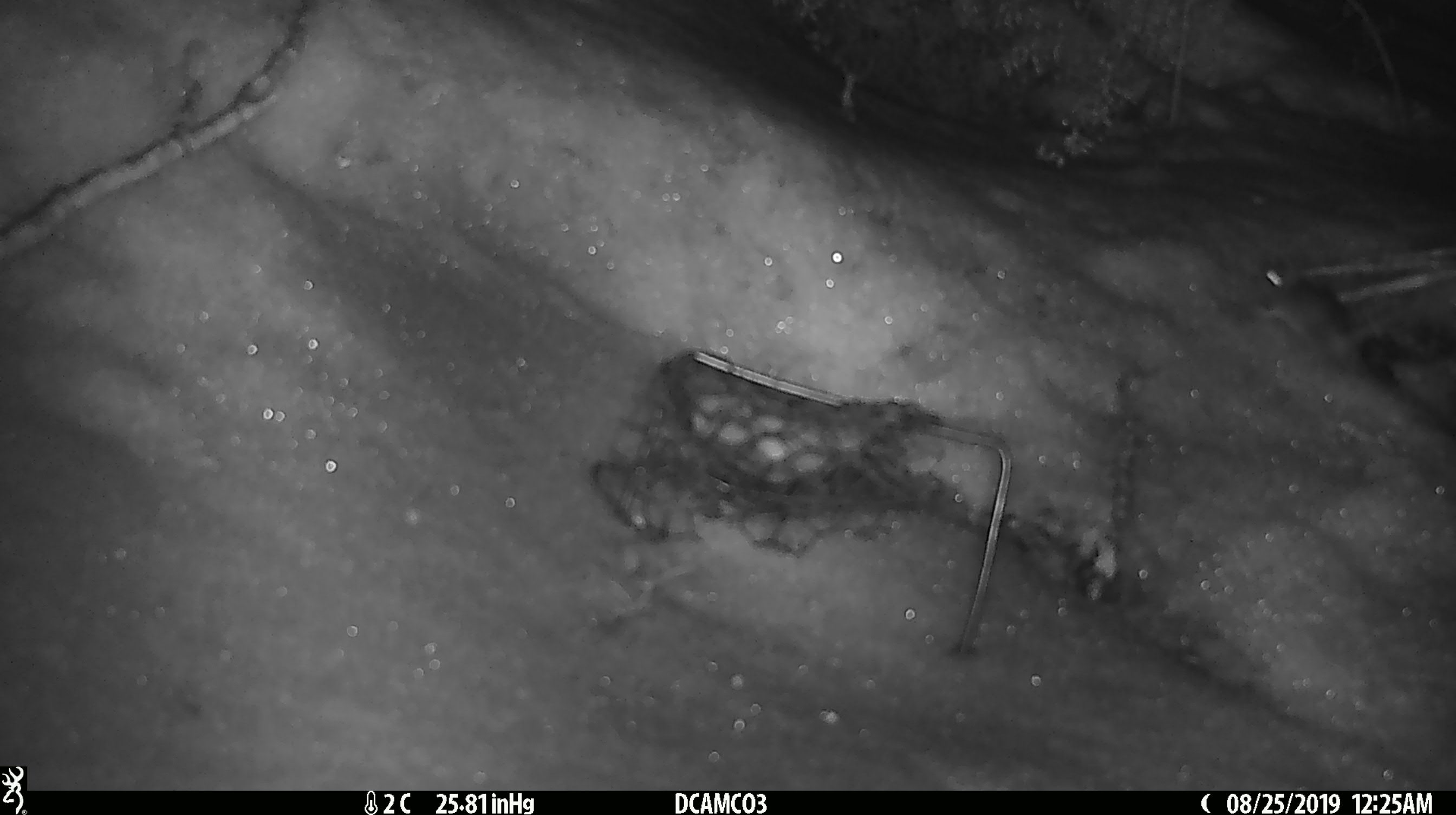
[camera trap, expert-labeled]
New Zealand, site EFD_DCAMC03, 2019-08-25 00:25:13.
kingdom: Animalia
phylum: Chordata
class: Mammalia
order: Rodentia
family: Muridae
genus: Mus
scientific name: Mus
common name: mouse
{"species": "mouse (Mus)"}